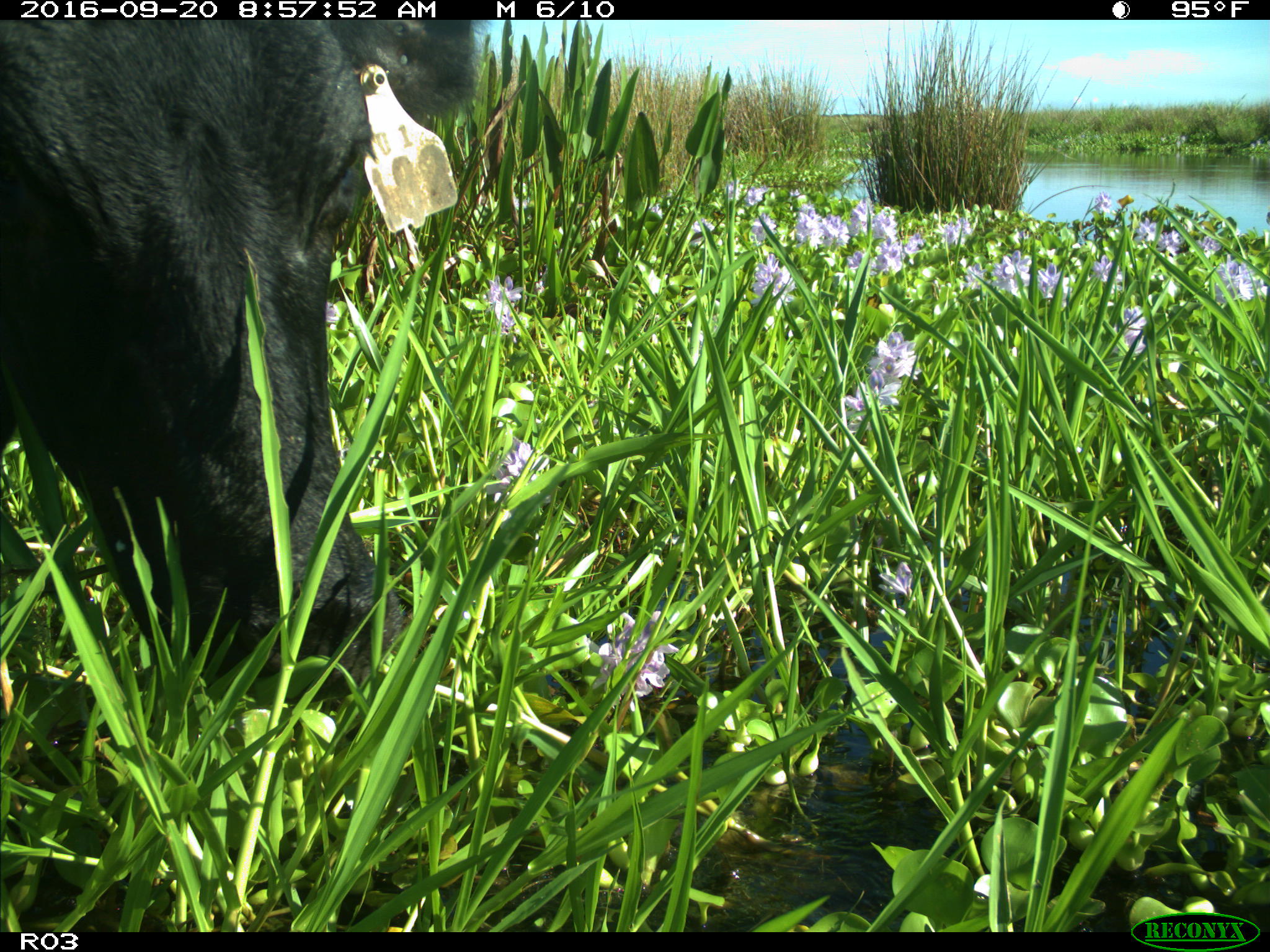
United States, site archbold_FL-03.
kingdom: Animalia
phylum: Chordata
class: Mammalia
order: Artiodactyla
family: Bovidae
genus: Bos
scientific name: Bos taurus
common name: domestic cow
Bos taurus (domestic cow).